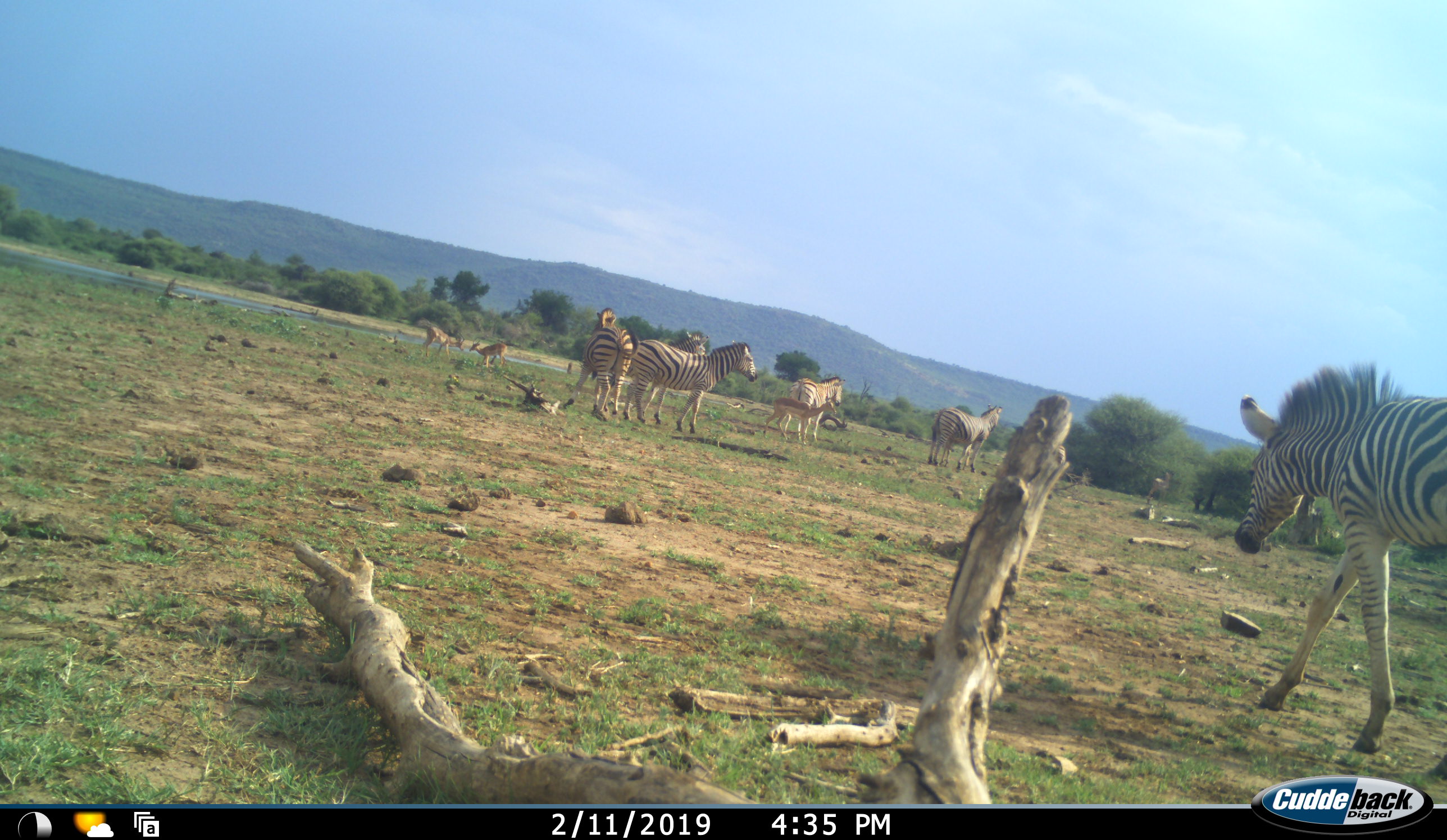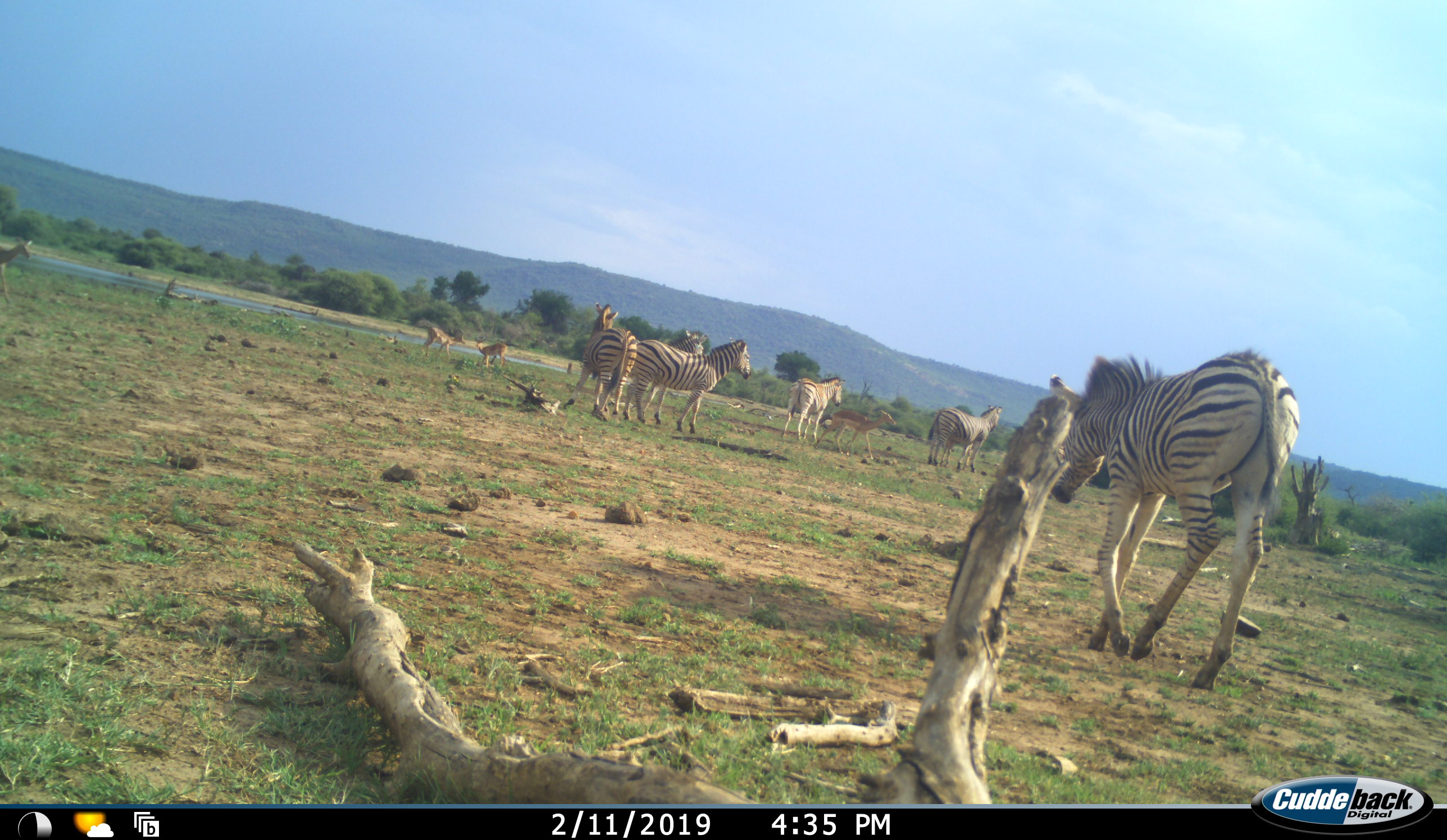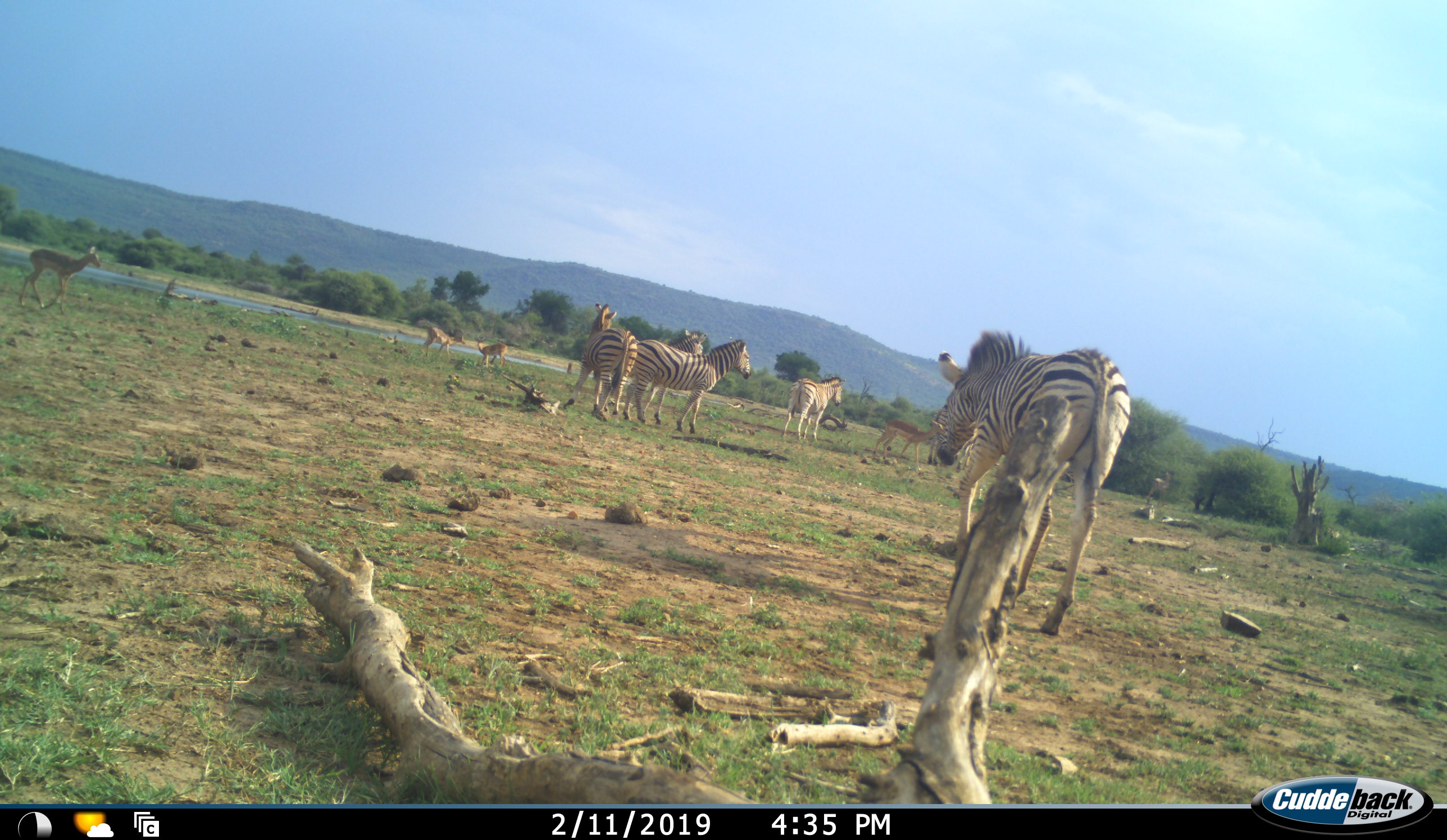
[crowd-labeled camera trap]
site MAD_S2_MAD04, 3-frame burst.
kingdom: Animalia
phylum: Chordata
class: Mammalia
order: Artiodactyla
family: Bovidae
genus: Aepyceros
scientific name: Aepyceros melampus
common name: impala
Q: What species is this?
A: Impala (Aepyceros melampus).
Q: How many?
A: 4.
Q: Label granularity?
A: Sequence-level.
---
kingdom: Animalia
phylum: Chordata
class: Mammalia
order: Perissodactyla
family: Equidae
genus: Equus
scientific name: Equus quagga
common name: plains zebra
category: zebraplains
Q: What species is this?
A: Zebraplains (plains zebra) (Equus quagga).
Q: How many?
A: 6.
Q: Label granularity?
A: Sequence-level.